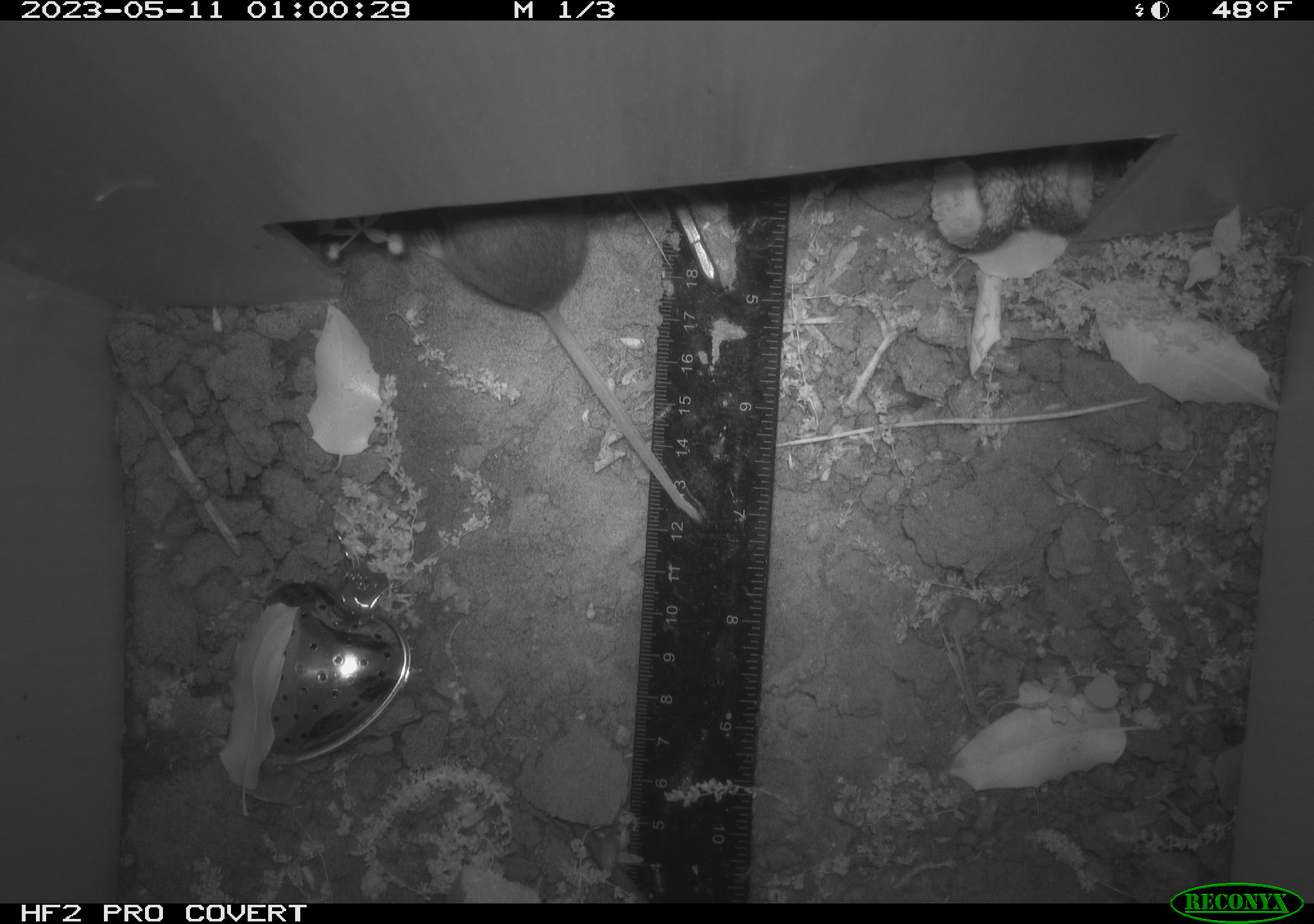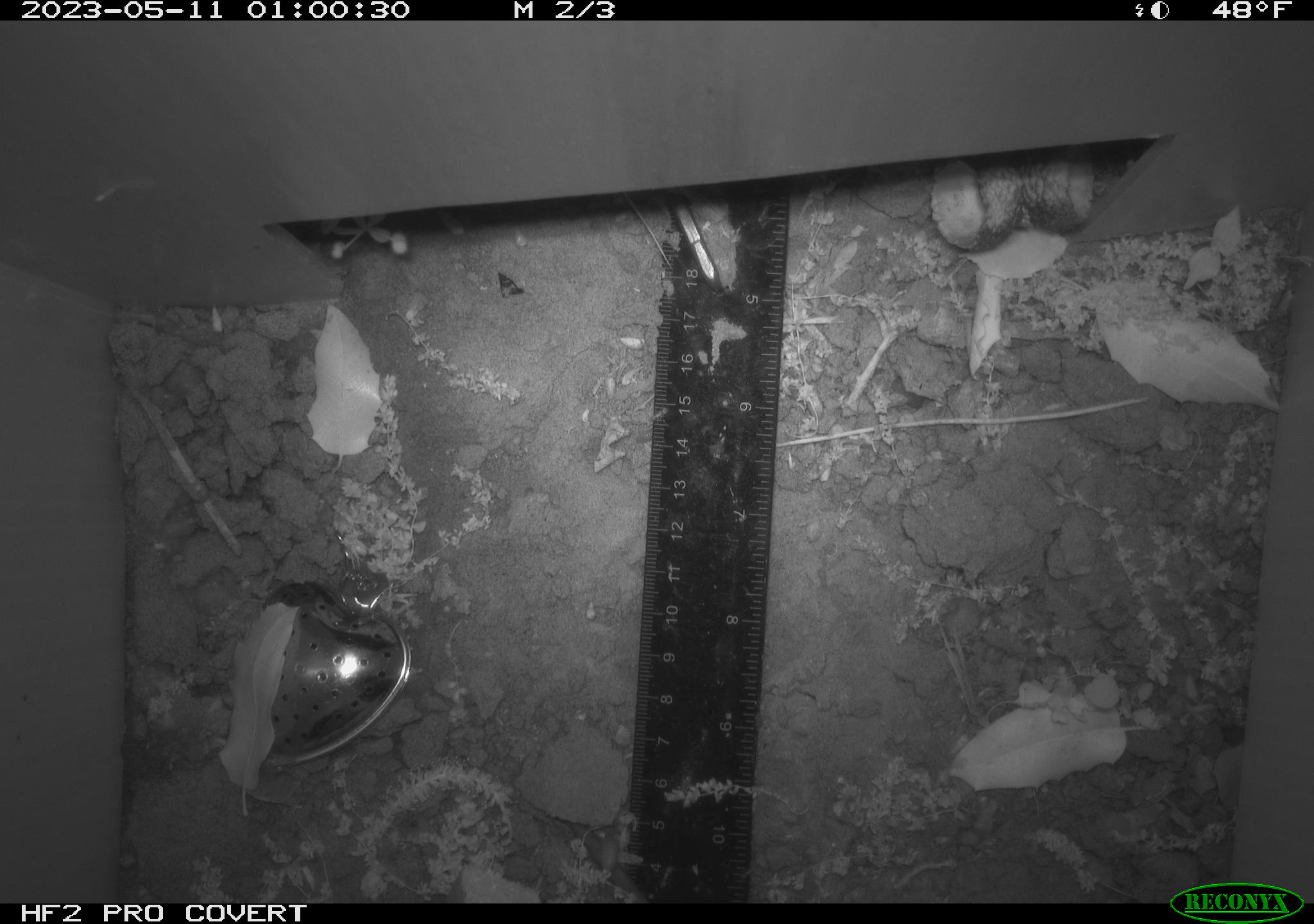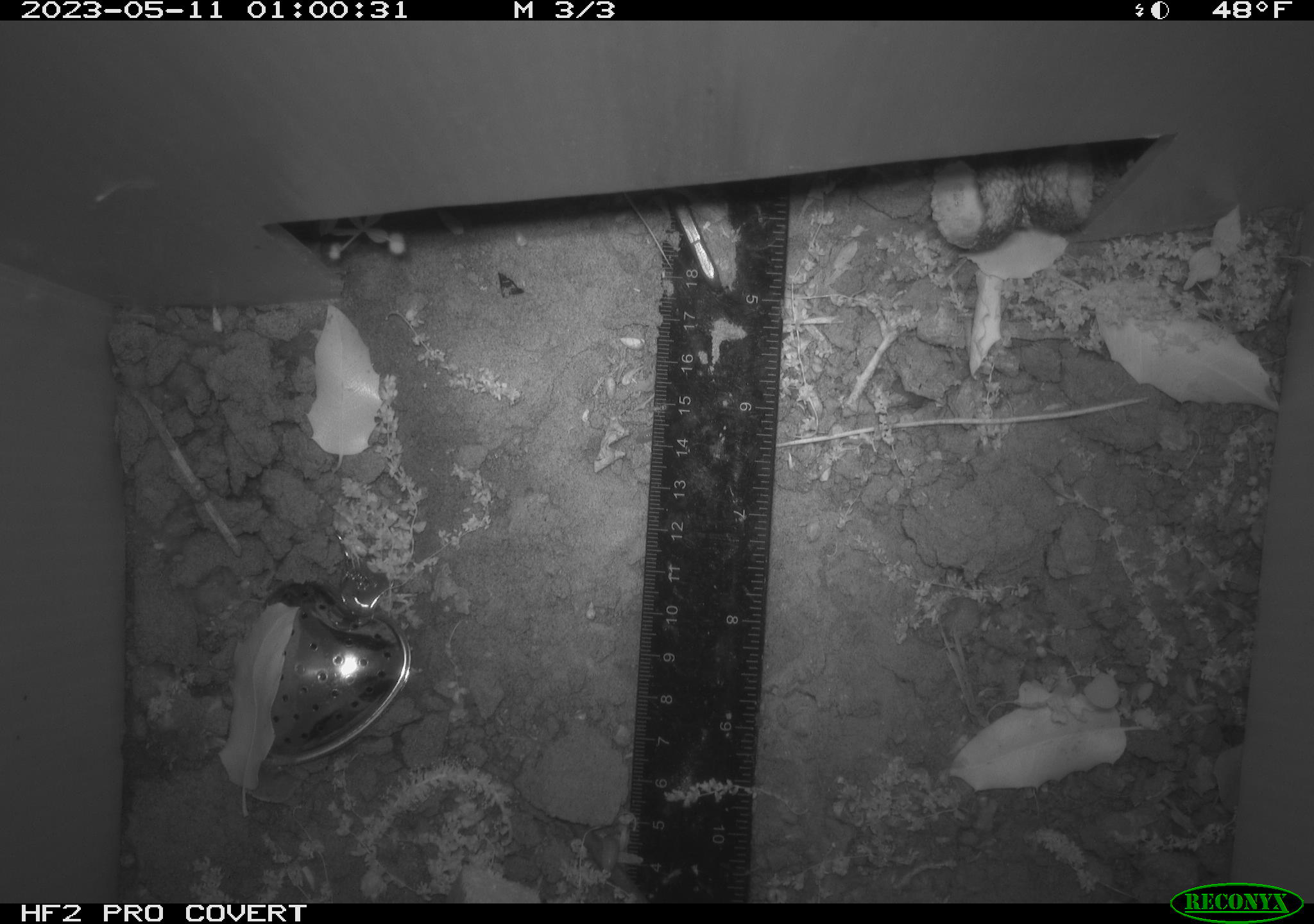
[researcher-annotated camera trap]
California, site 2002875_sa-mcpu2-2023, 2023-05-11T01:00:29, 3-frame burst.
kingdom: Animalia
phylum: Chordata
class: Mammalia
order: Rodentia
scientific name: Rodentia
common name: mouse species